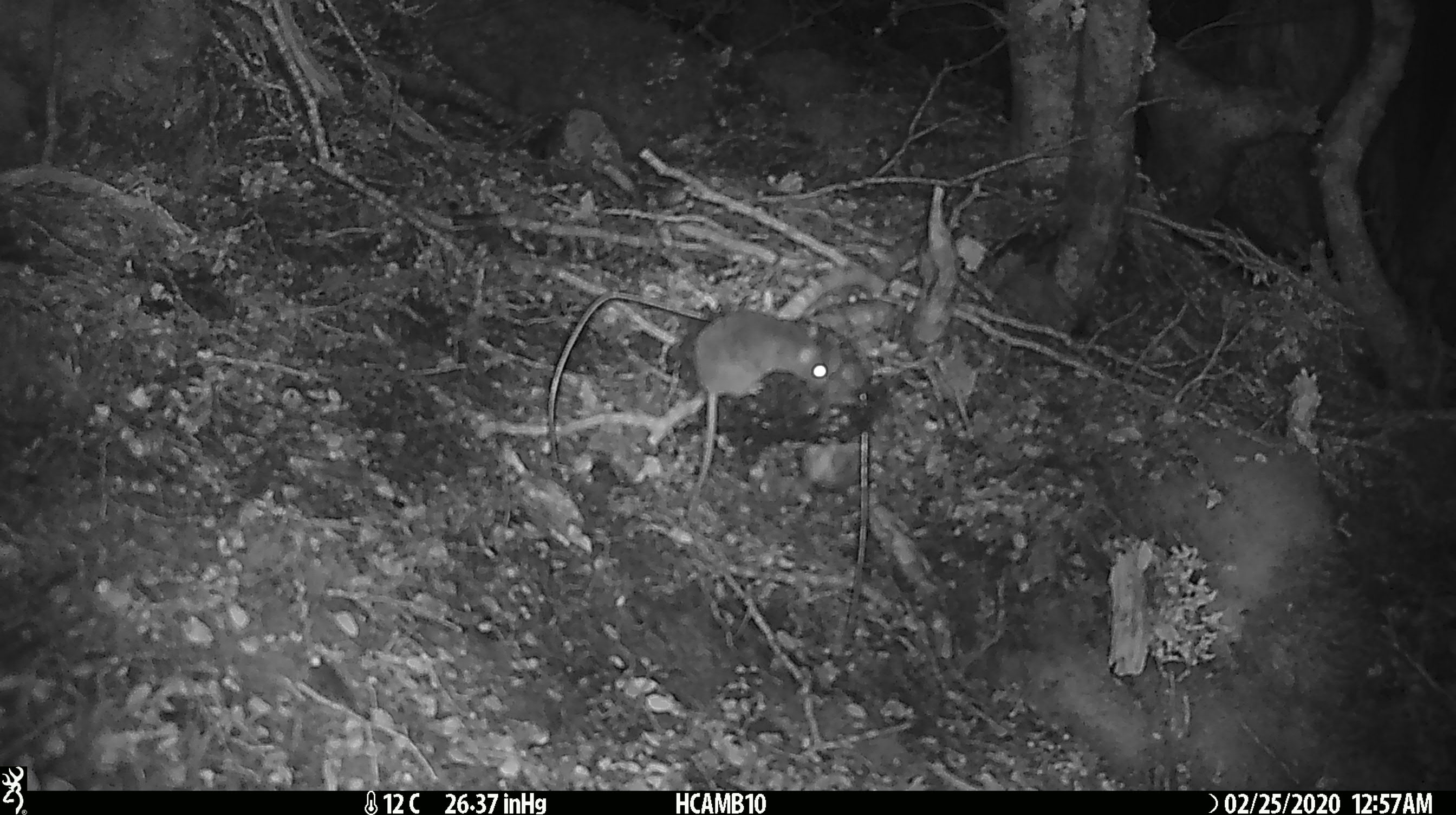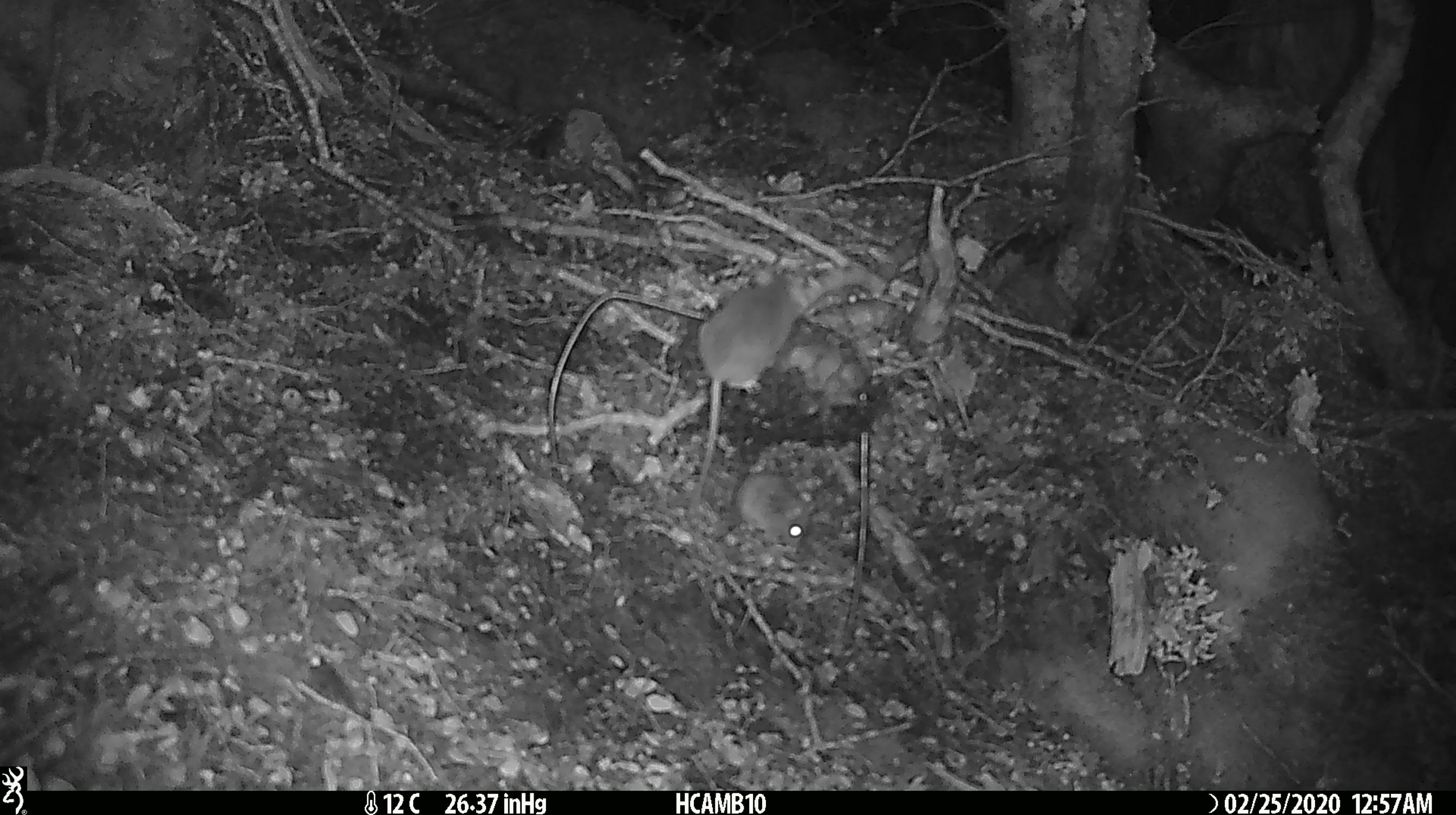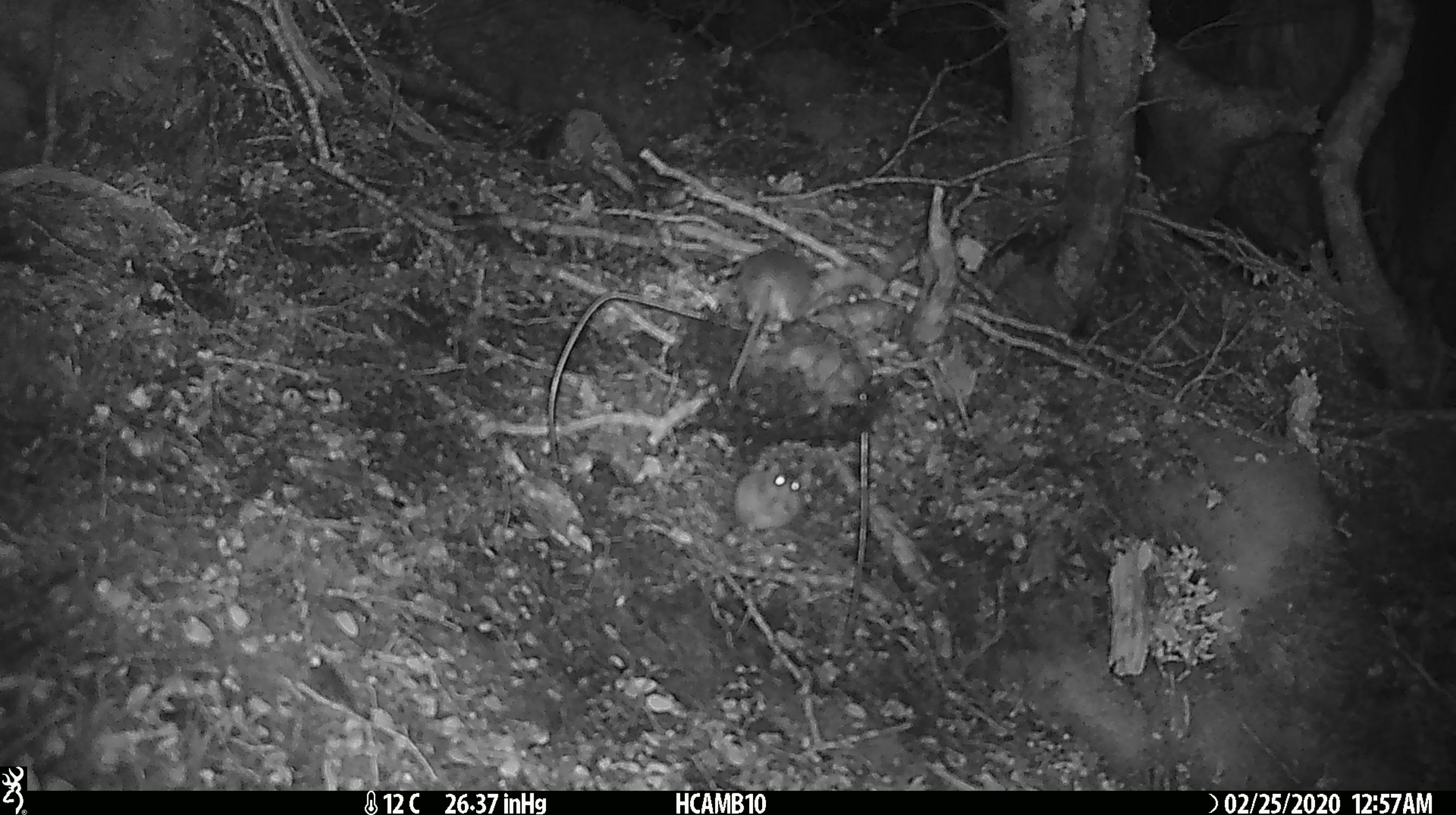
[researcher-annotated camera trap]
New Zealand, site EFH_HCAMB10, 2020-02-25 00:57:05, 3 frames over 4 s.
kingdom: Animalia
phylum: Chordata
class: Mammalia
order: Rodentia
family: Muridae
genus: Mus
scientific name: Mus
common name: mouse